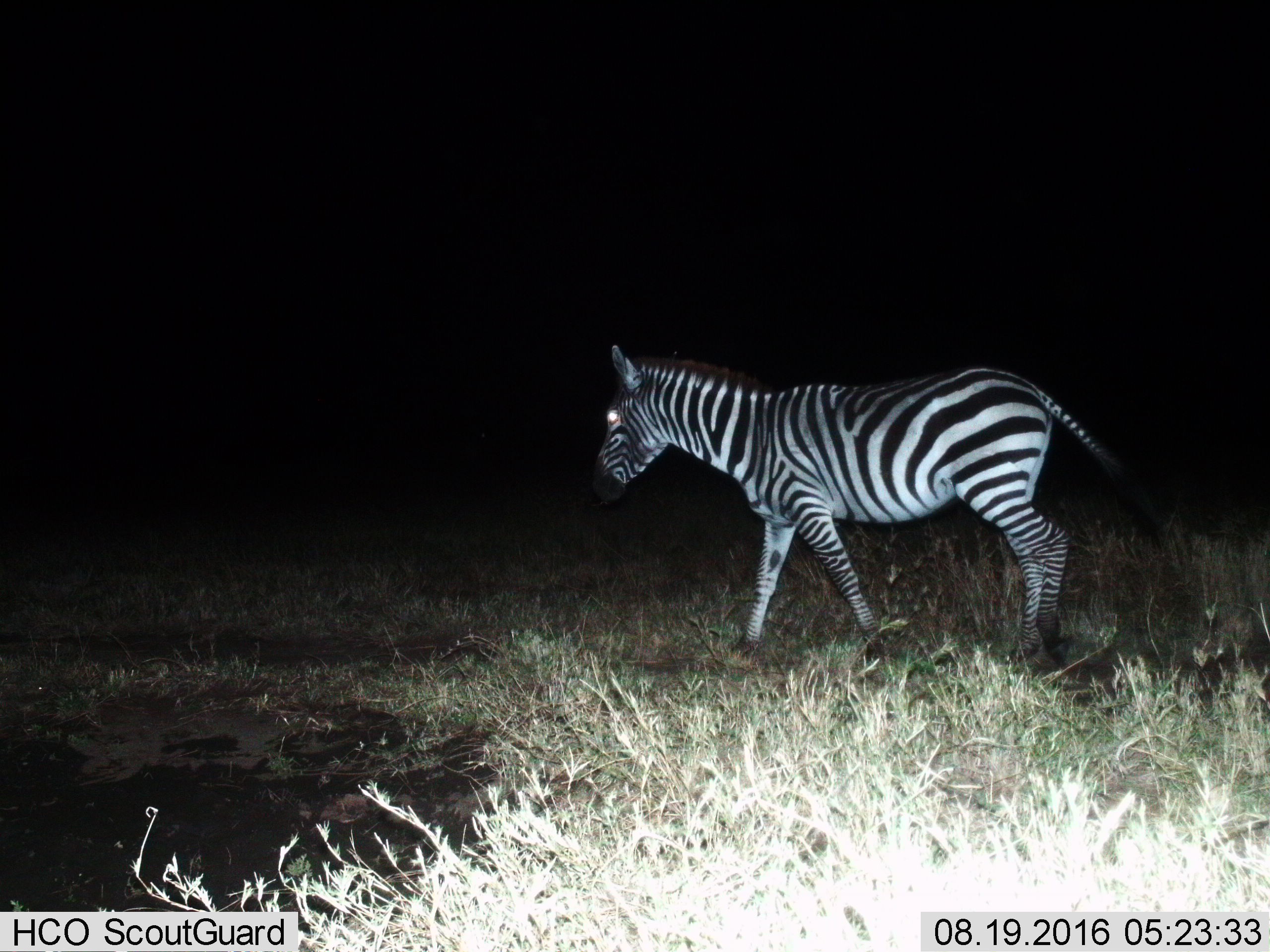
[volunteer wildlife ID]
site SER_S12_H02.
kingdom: Animalia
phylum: Chordata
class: Mammalia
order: Perissodactyla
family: Equidae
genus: Equus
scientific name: Equus quagga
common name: plains zebra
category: zebraplains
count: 1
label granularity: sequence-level